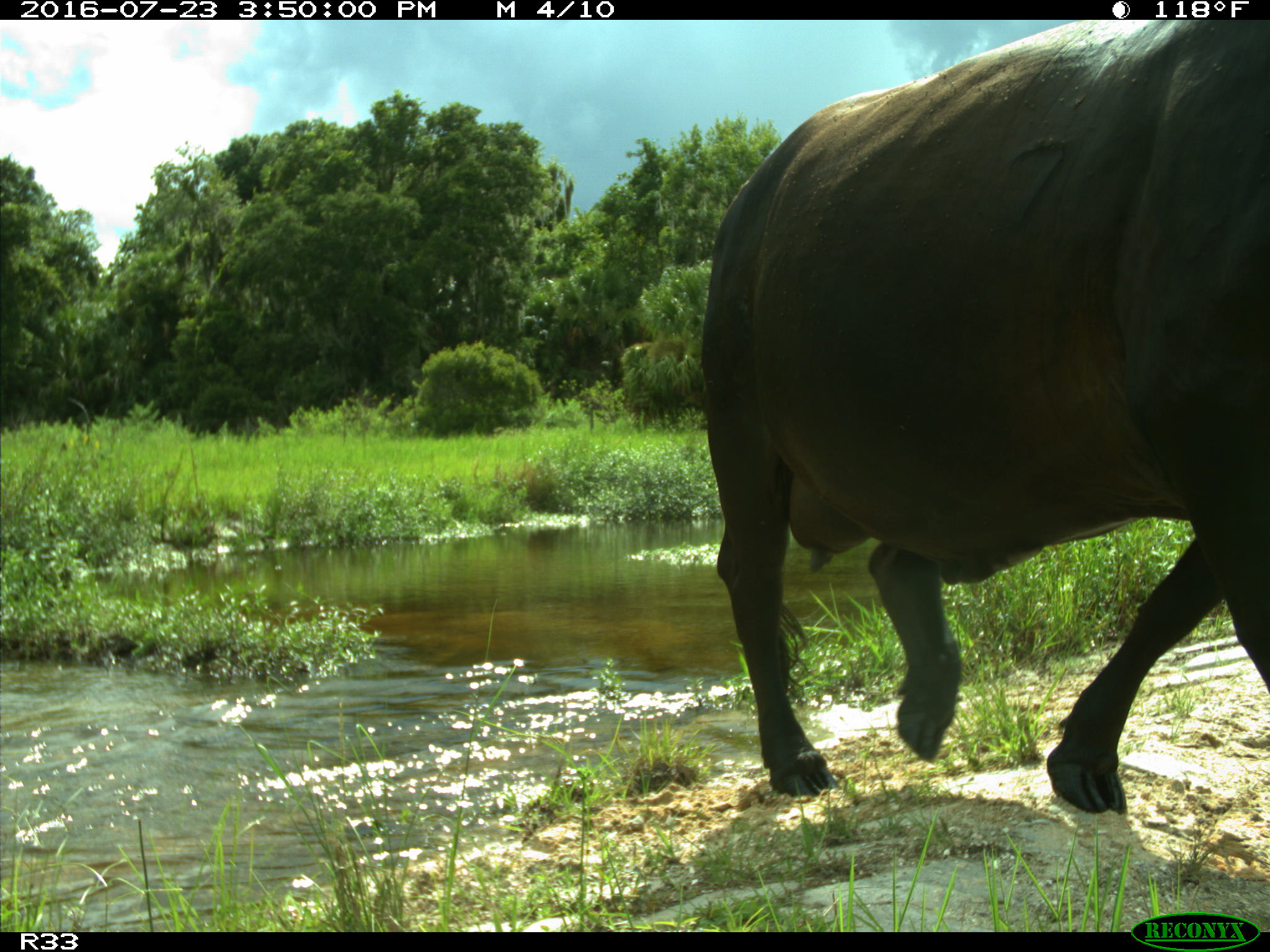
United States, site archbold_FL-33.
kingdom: Animalia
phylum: Chordata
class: Mammalia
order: Artiodactyla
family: Bovidae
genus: Bos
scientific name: Bos taurus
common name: domestic cow